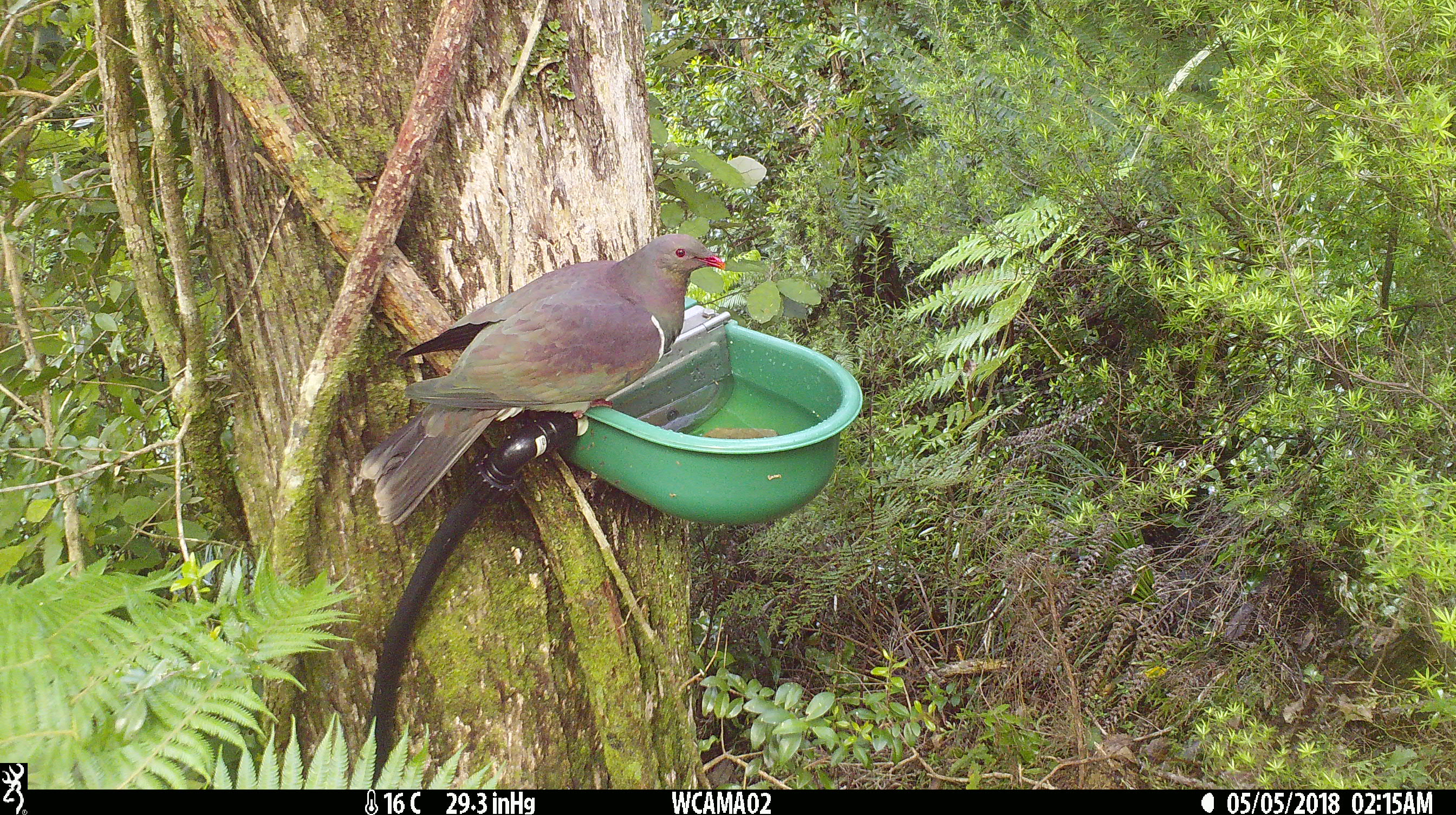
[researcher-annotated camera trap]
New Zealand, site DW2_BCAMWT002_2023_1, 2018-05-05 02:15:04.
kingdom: Animalia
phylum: Chordata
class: Aves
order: Columbiformes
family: Columbidae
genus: Hemiphaga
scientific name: Hemiphaga novaeseelandiae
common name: new zealand pigeon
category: kereru